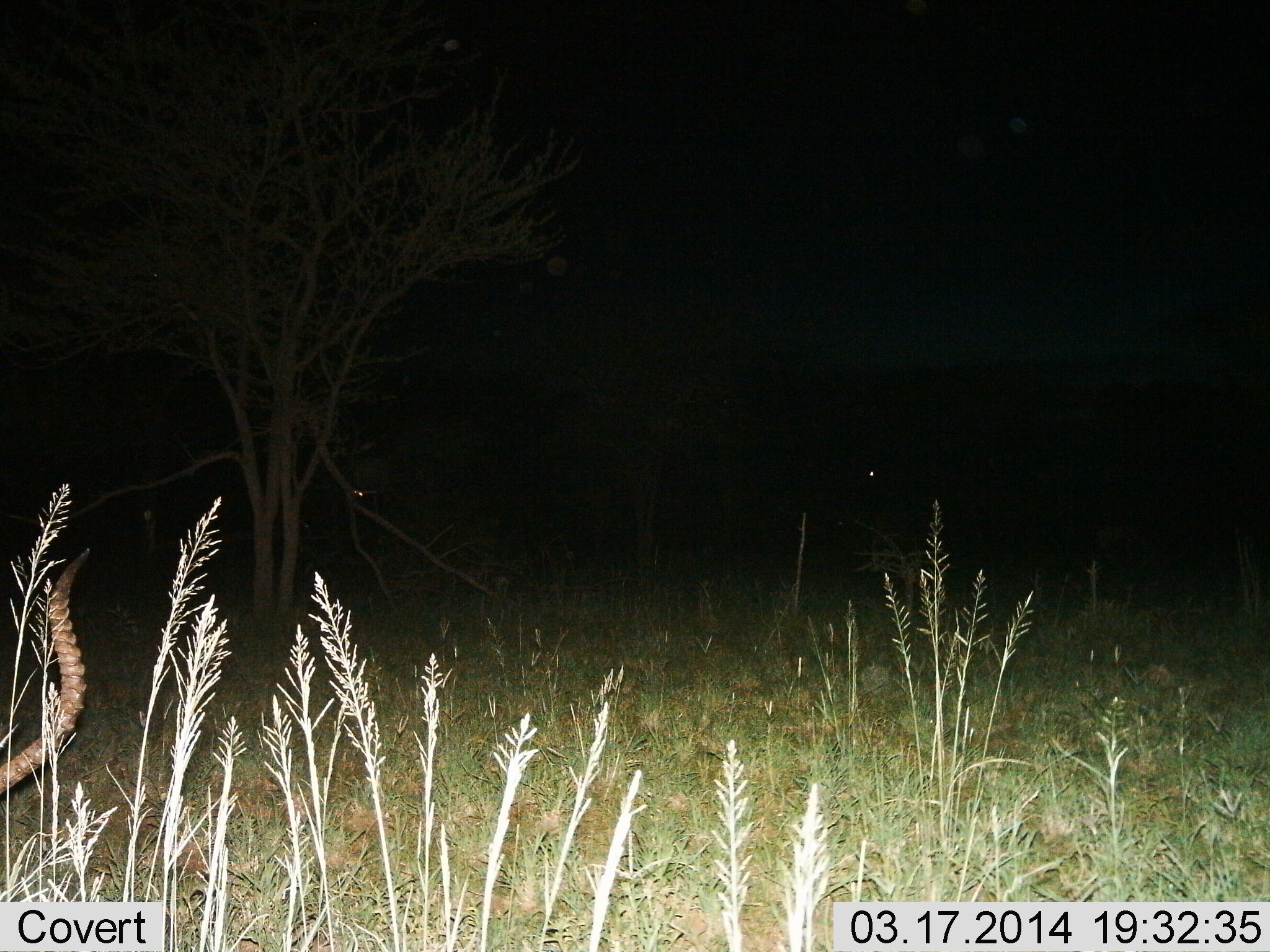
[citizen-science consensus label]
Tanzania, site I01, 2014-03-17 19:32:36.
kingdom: Animalia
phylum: Chordata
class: Mammalia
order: Artiodactyla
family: Bovidae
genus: Aepyceros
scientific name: Aepyceros melampus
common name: impala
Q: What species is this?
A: Impala (Aepyceros melampus).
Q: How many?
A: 1.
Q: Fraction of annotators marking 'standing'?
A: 30%.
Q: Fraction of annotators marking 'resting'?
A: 40%.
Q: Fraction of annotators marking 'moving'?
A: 0%.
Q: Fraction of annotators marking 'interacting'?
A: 0%.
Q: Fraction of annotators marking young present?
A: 0%.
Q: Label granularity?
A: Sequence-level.